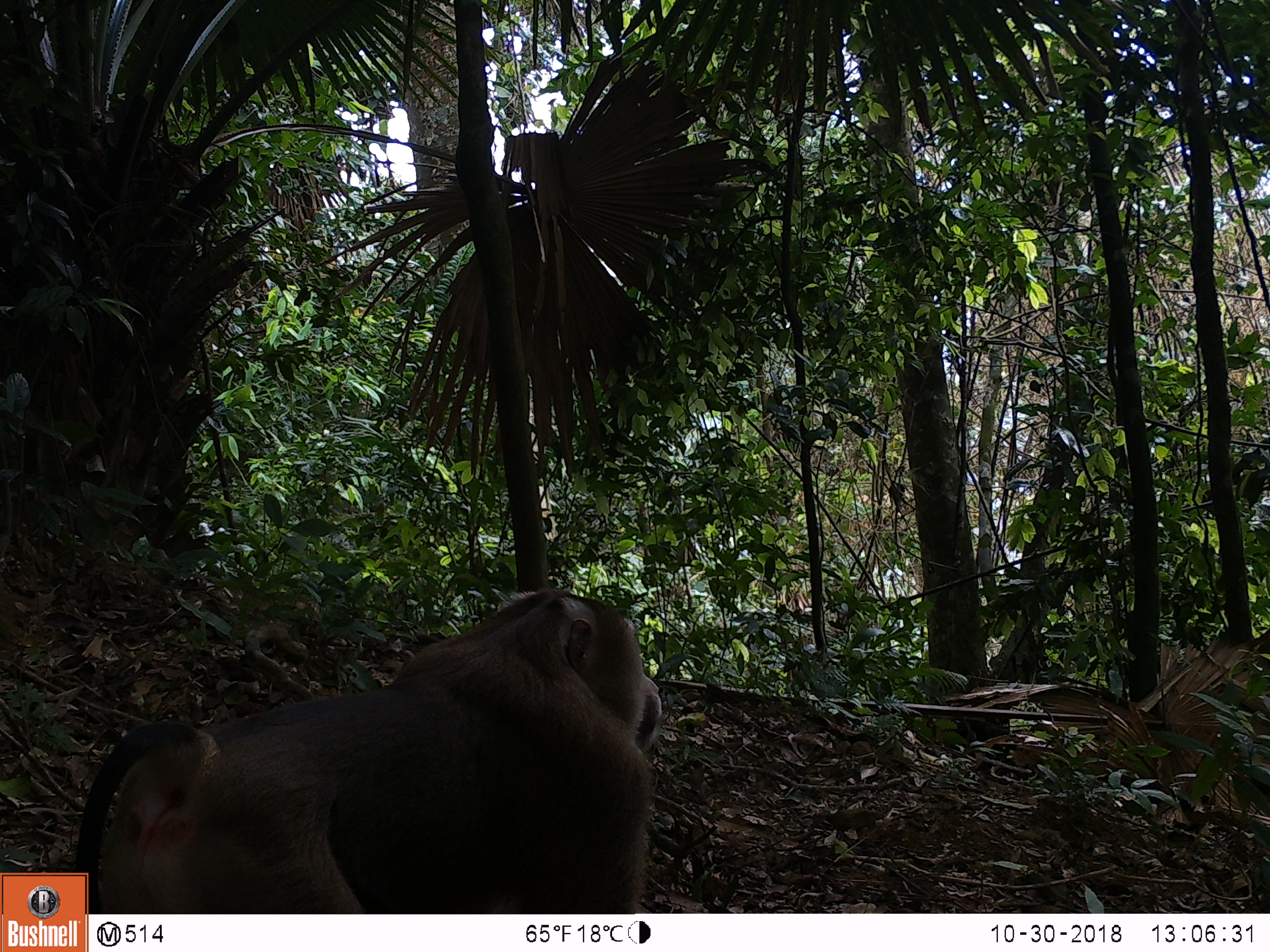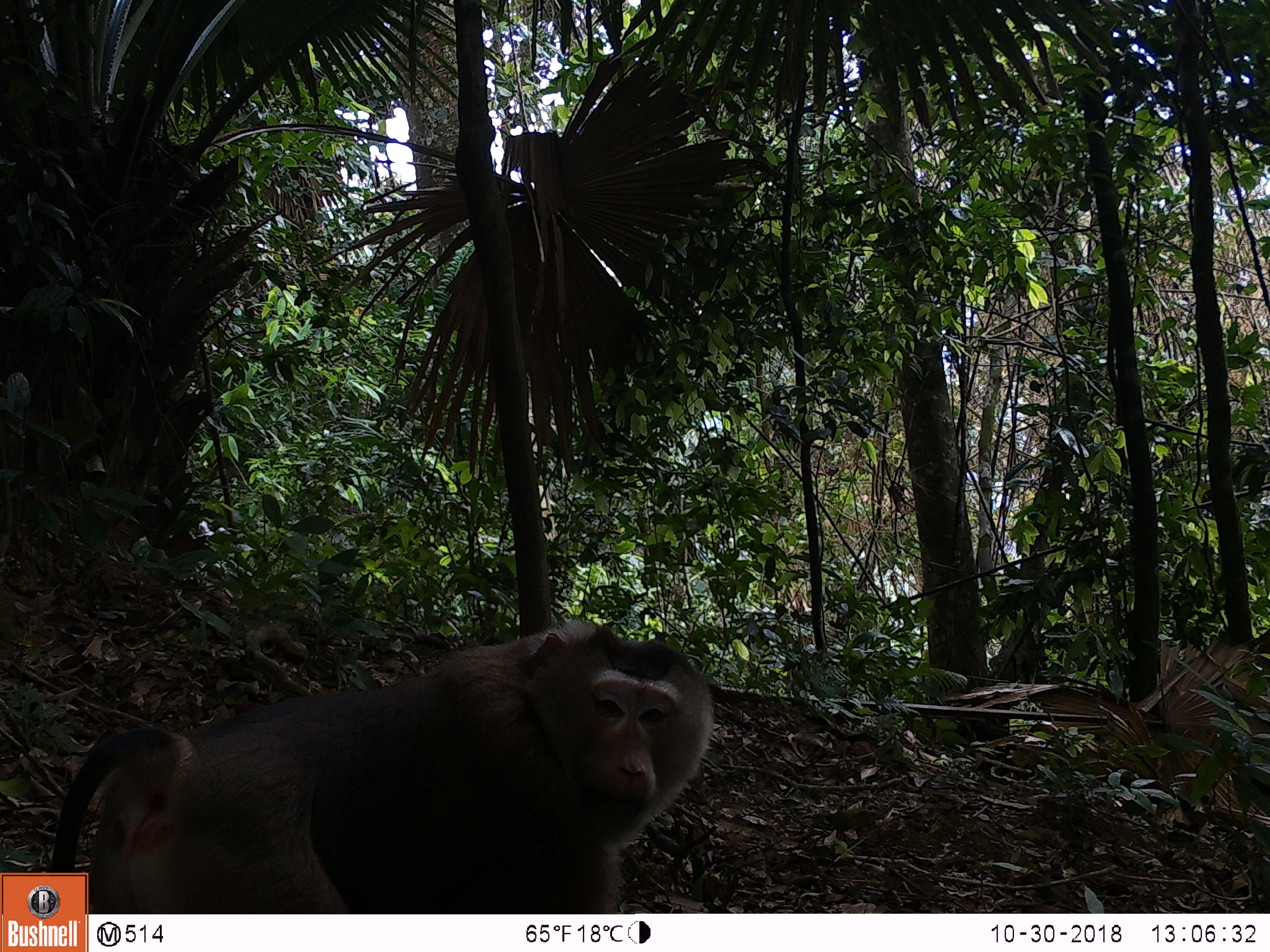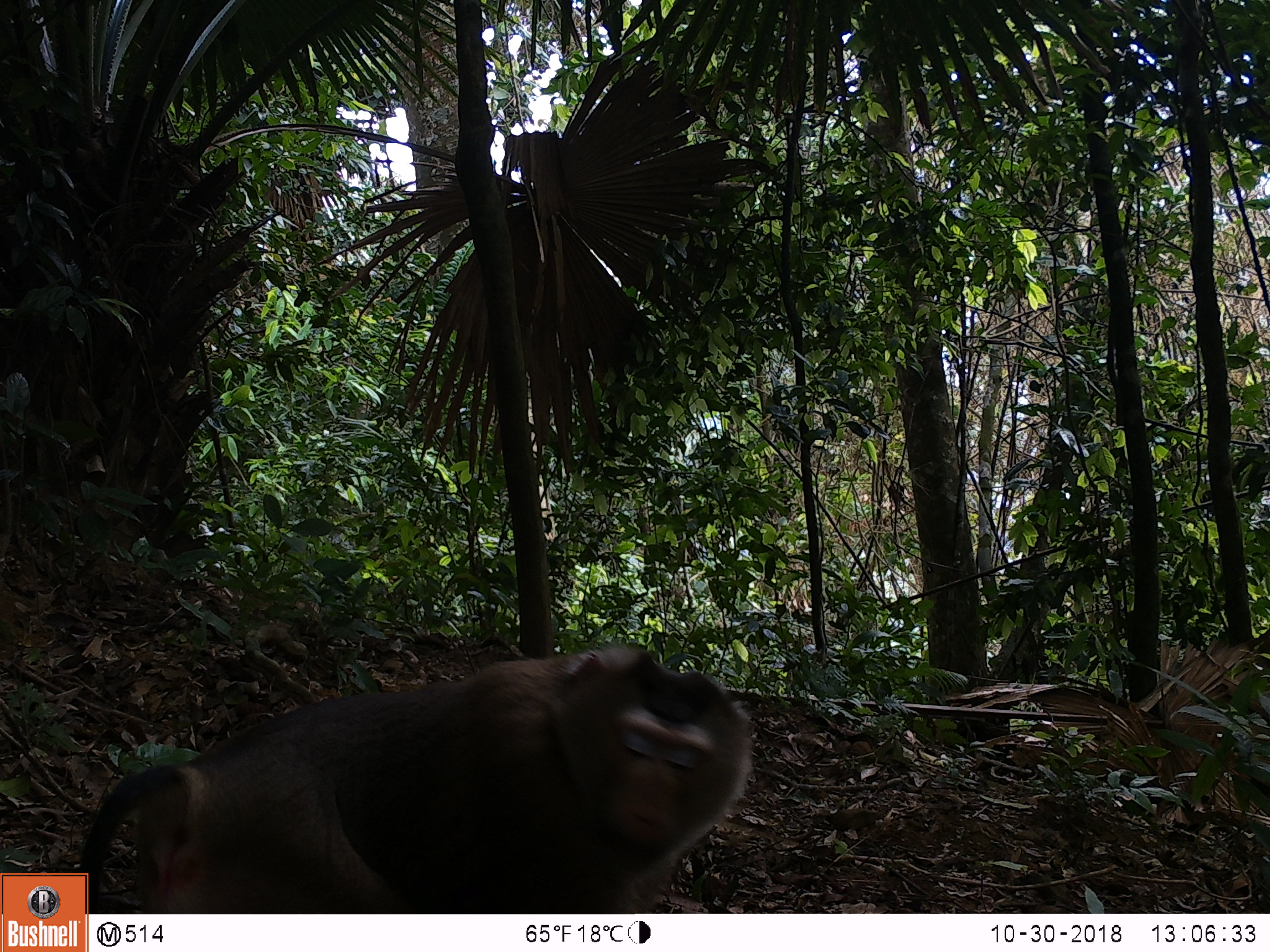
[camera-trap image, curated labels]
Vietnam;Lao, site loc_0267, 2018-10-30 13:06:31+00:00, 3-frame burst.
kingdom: Animalia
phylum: Chordata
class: Mammalia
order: Primates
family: Cercopithecidae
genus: Macaca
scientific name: Macaca nemestrina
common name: pig-tailed macaque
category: pig tailed macaque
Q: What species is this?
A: Pig tailed macaque (pig-tailed macaque) (Macaca nemestrina).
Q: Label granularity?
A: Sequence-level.